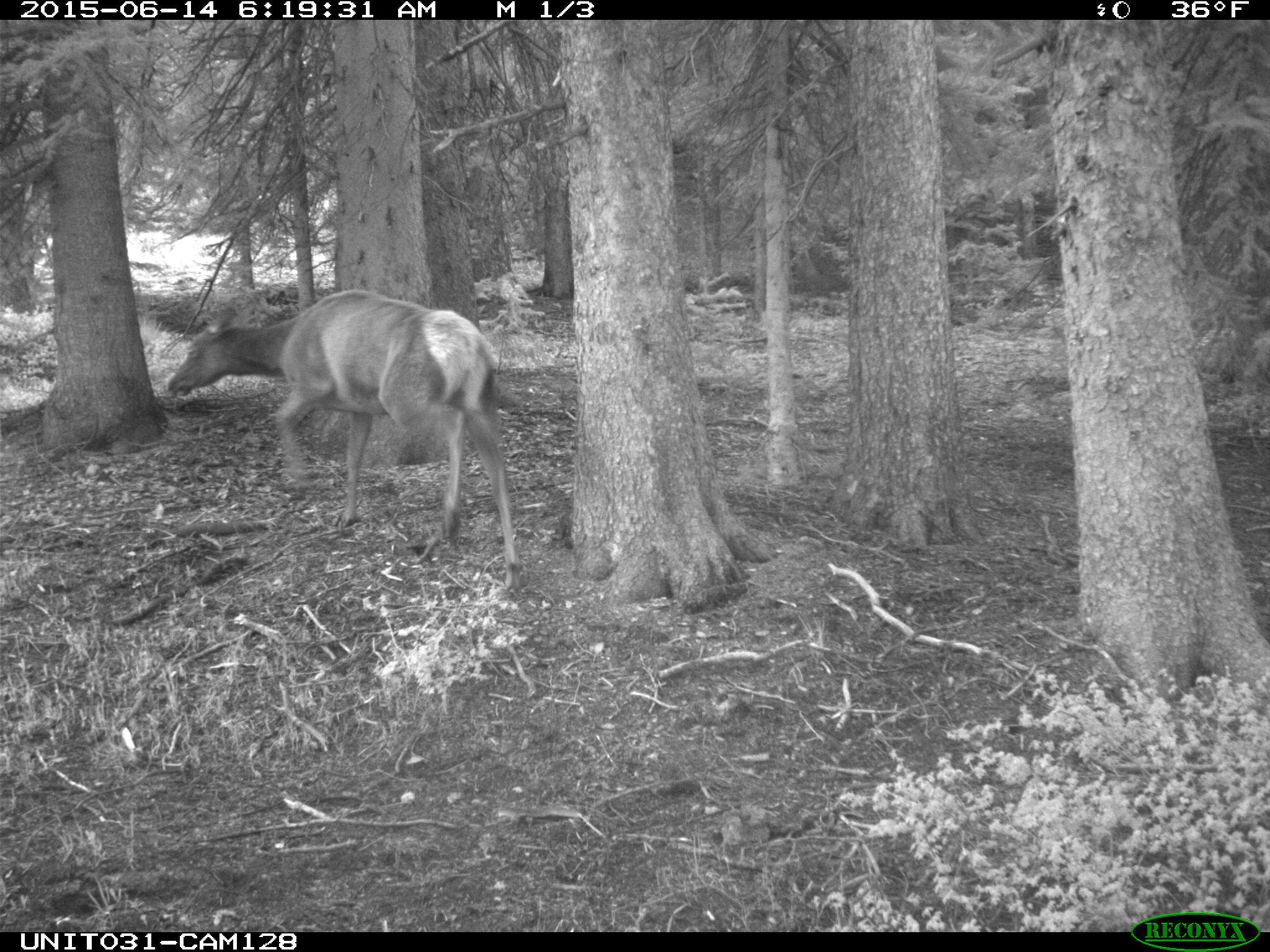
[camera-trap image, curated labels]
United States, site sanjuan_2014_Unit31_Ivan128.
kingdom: Animalia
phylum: Chordata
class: Mammalia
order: Artiodactyla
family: Cervidae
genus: Cervus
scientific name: Cervus elaphus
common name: red deer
Cervus elaphus (red deer).